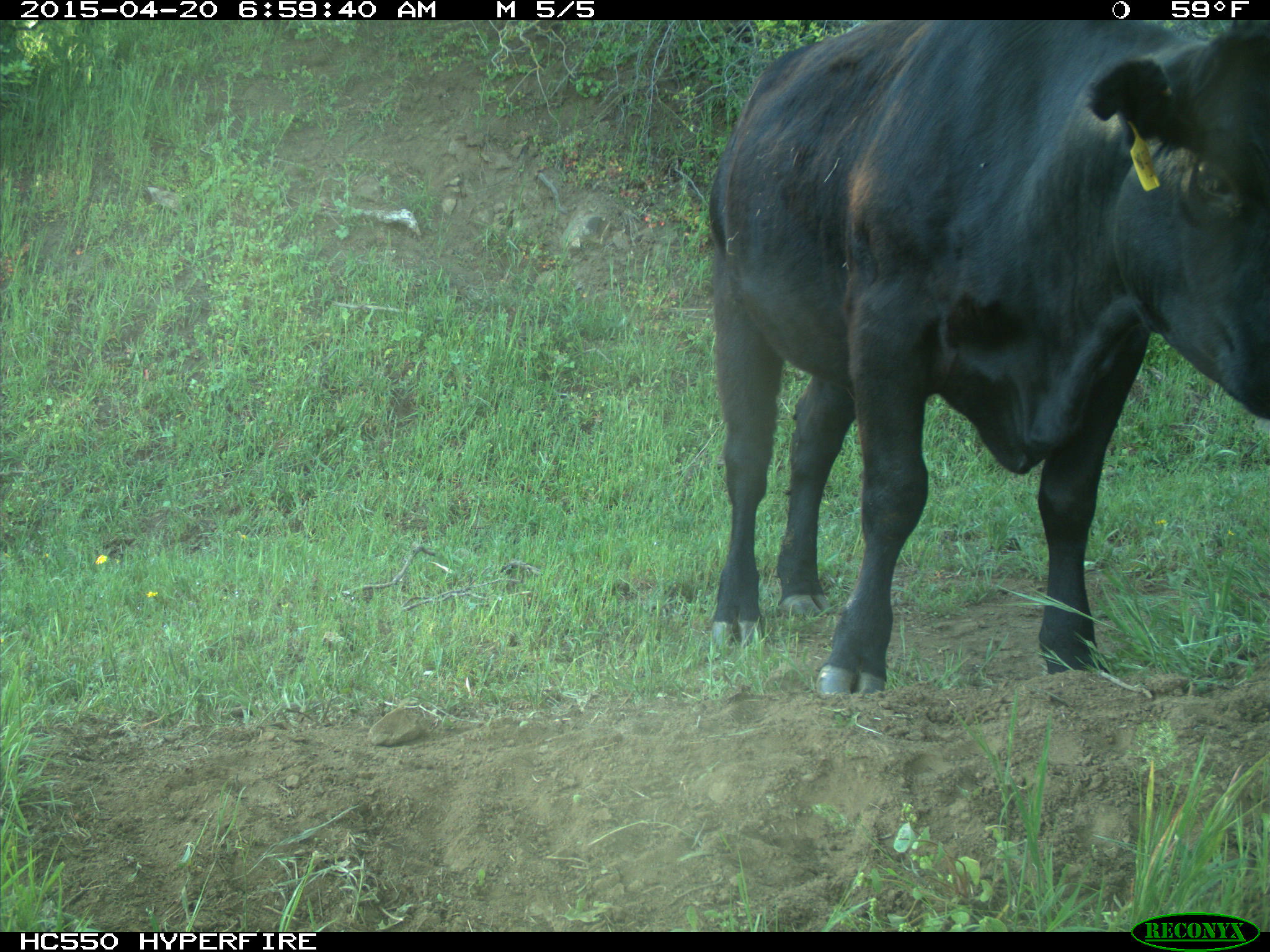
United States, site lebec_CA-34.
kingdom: Animalia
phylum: Chordata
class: Mammalia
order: Artiodactyla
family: Bovidae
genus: Bos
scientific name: Bos taurus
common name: domestic cow